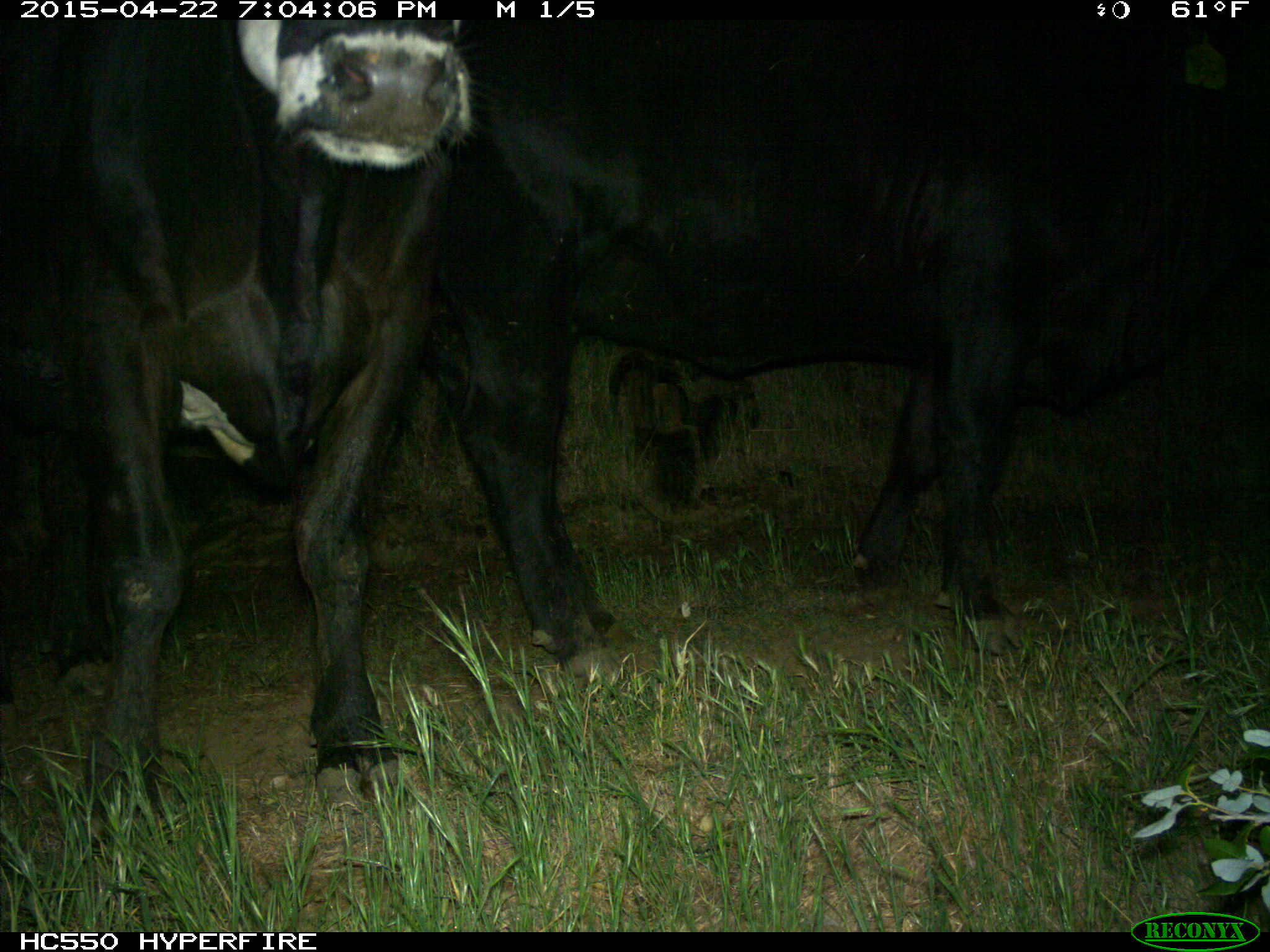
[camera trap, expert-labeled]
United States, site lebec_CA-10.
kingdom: Animalia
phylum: Chordata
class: Mammalia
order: Artiodactyla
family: Bovidae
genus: Bos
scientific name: Bos taurus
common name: domestic cow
Bos taurus (domestic cow).